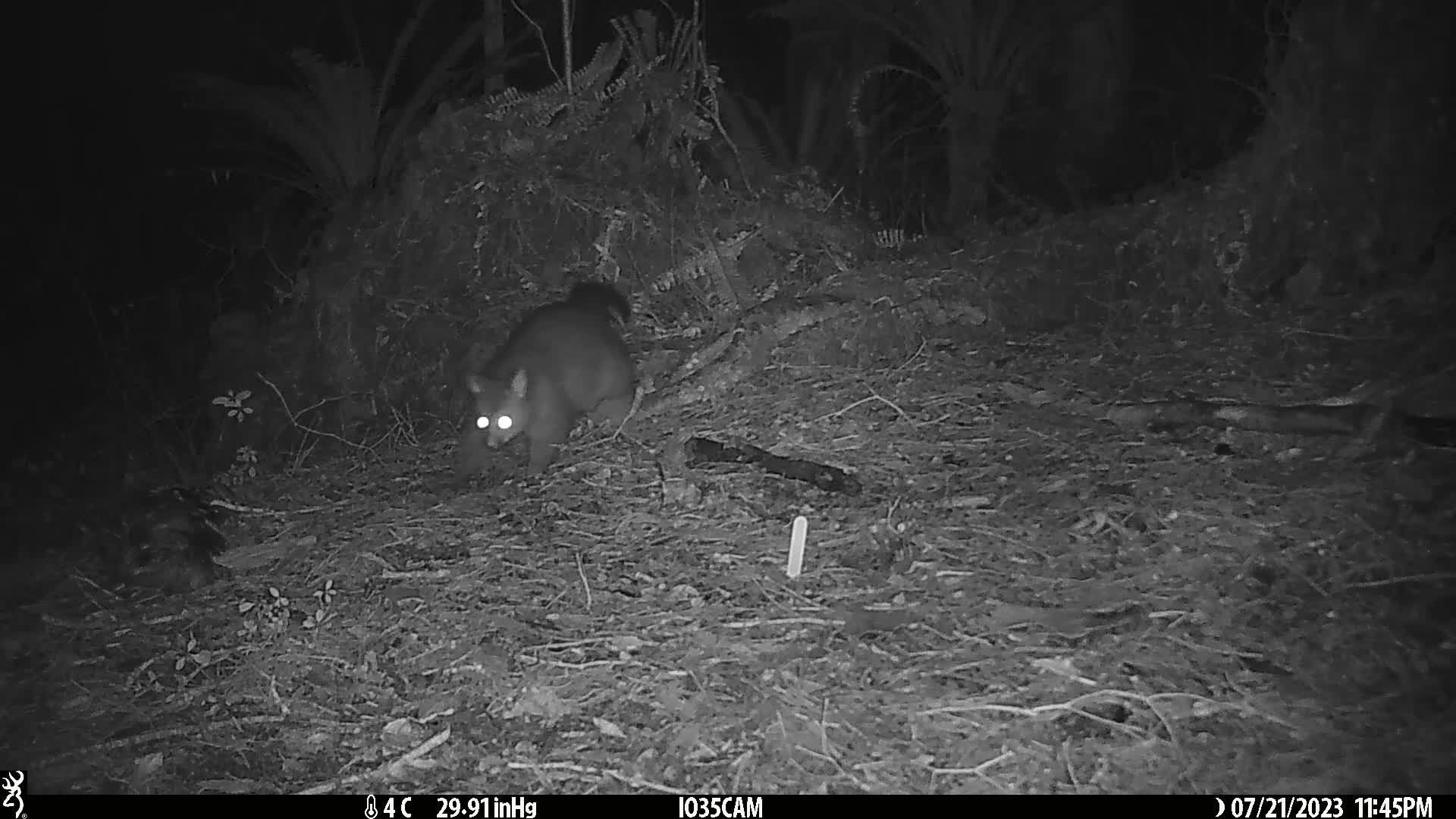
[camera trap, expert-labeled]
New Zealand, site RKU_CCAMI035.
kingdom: Animalia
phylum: Chordata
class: Mammalia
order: Diprotodontia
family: Phalangeridae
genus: Trichosurus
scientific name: Trichosurus vulpecula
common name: common brushtail possum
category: possum